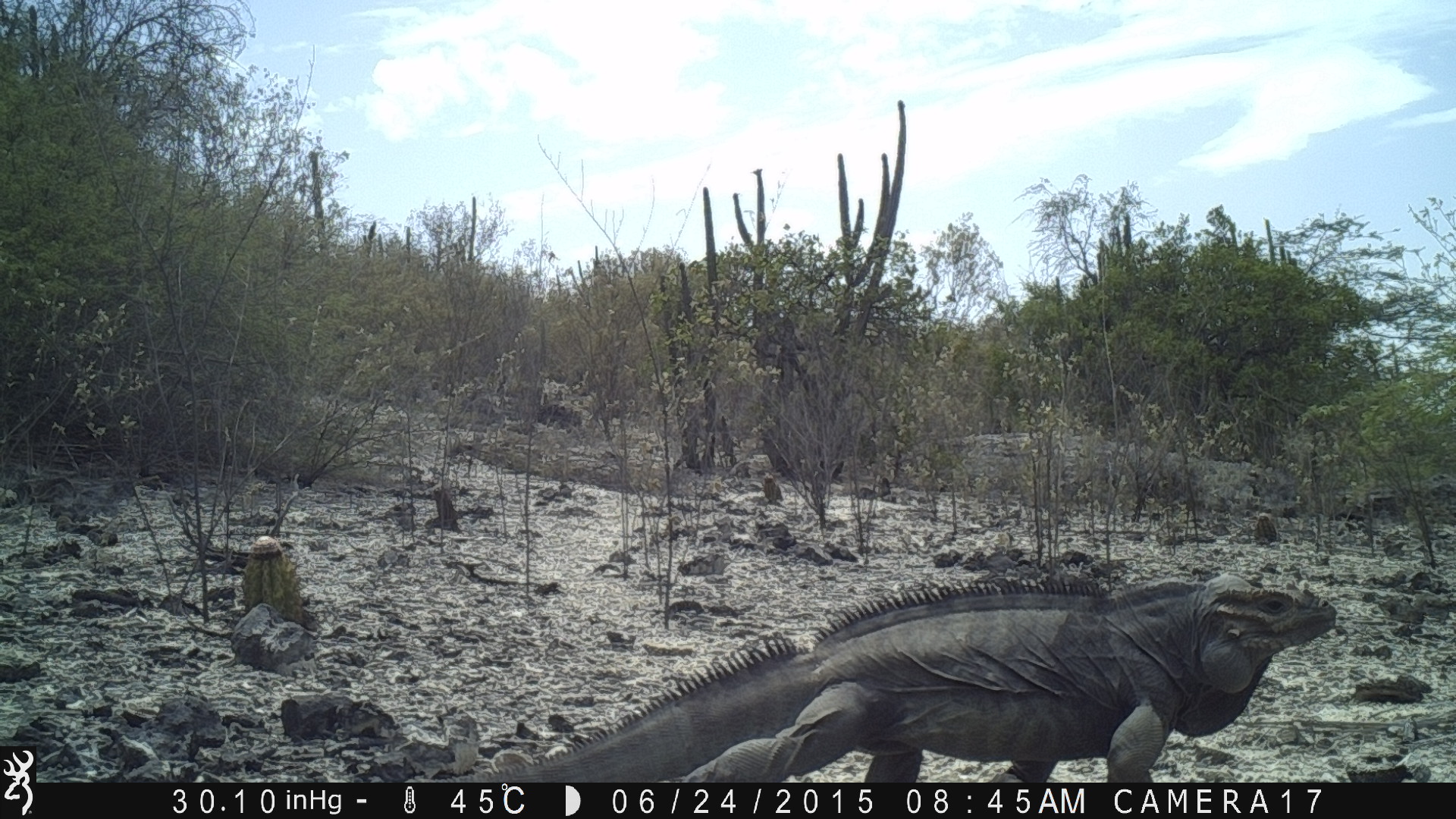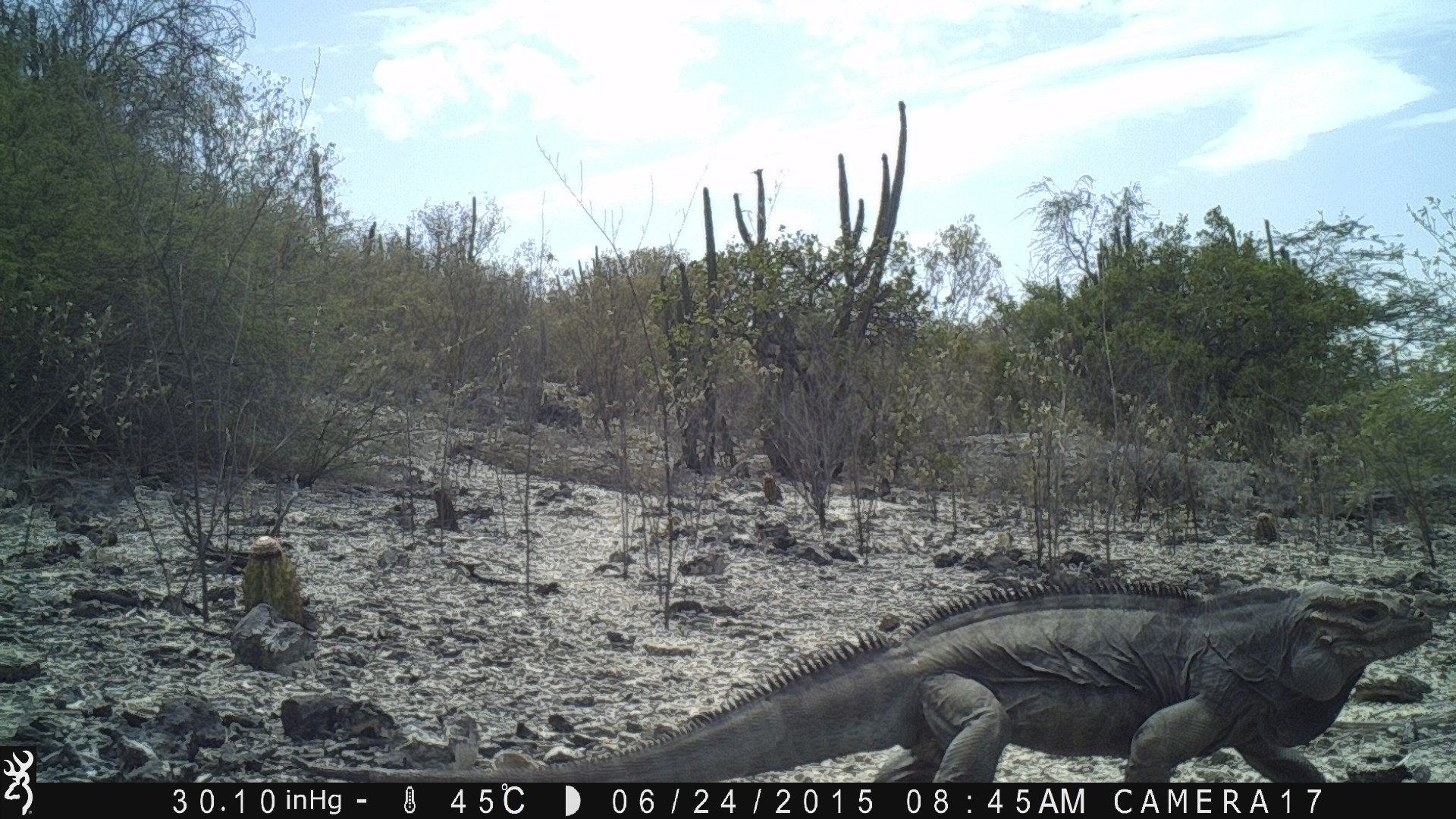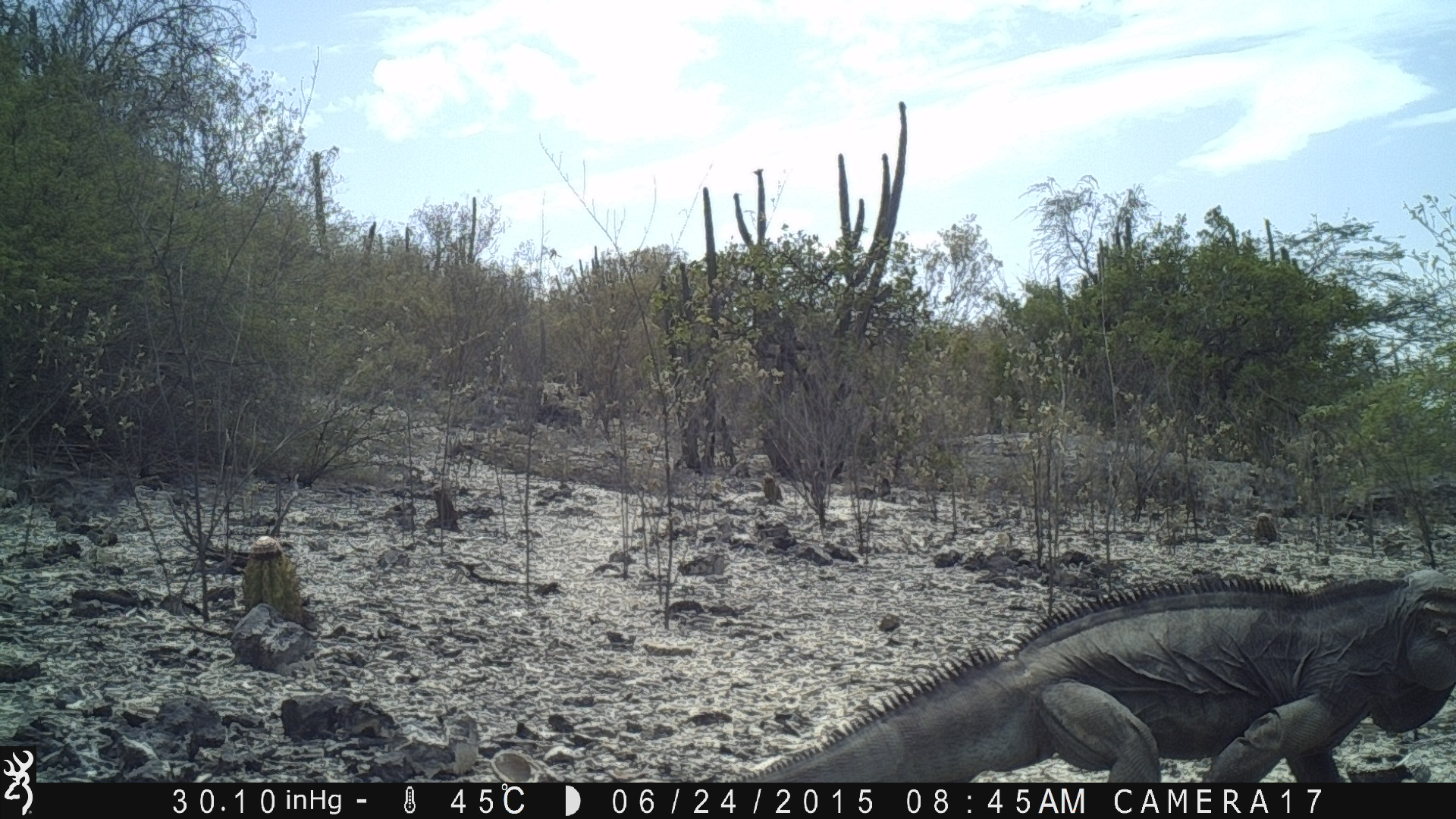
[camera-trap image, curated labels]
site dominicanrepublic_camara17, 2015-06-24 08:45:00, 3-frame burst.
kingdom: Animalia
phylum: Chordata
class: Reptilia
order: Squamata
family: Iguanidae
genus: Iguana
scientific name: Iguana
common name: typical iguanas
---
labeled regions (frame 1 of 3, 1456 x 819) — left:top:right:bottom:
iguana: 460:561:1346:788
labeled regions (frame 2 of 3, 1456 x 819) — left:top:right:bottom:
iguana: 405:577:1446:786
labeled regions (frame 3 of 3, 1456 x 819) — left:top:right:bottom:
iguana: 705:565:1454:786